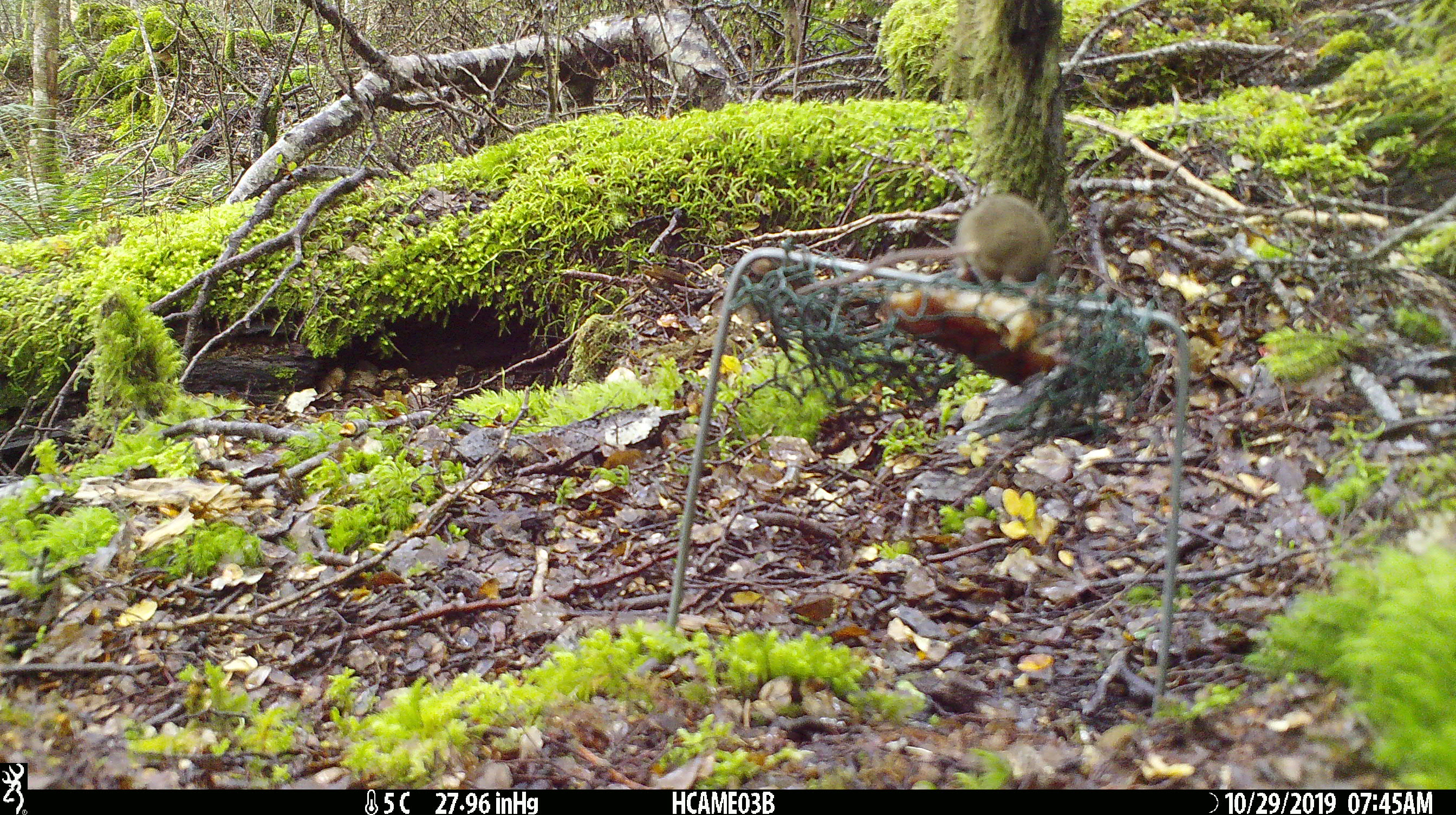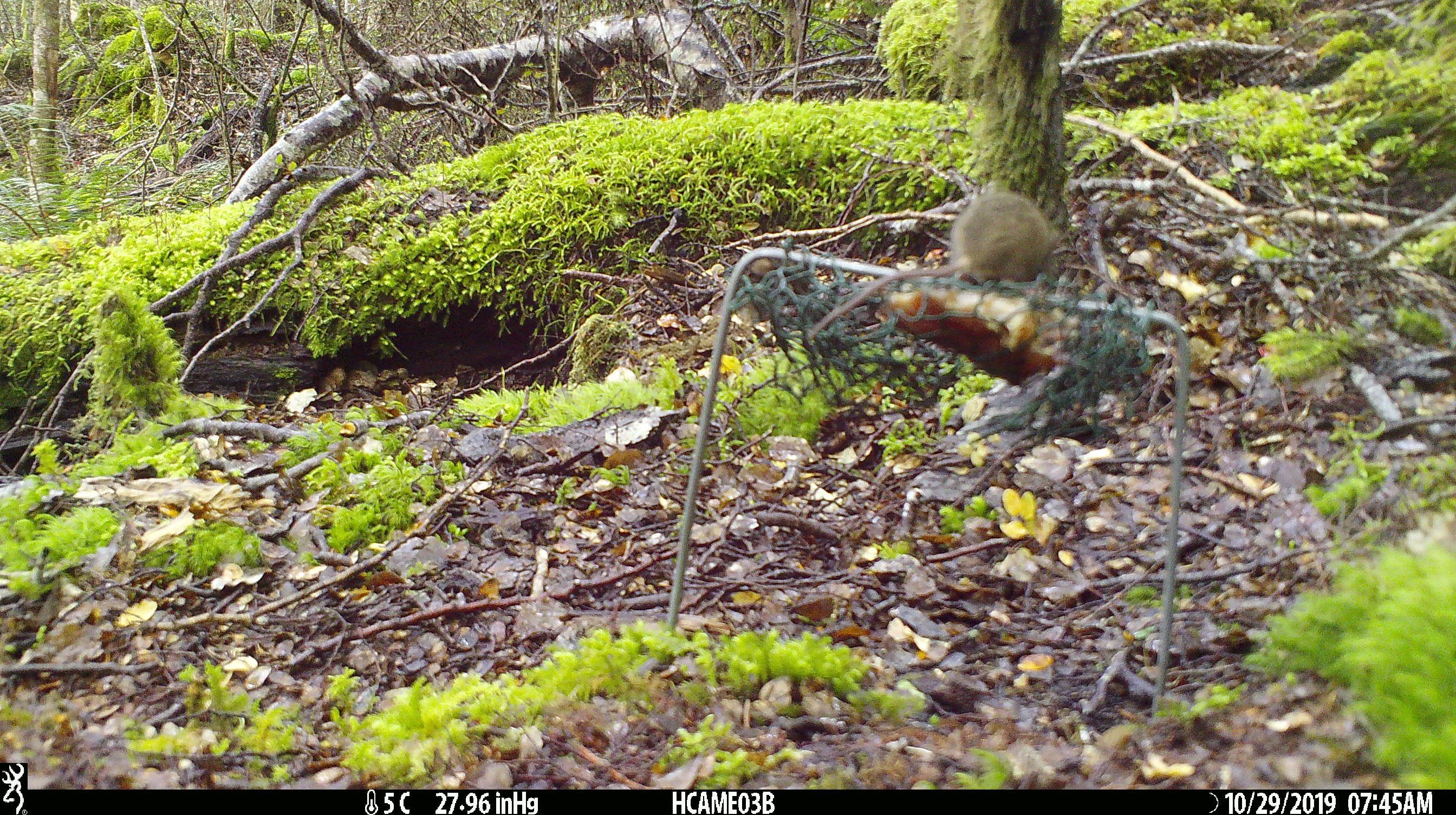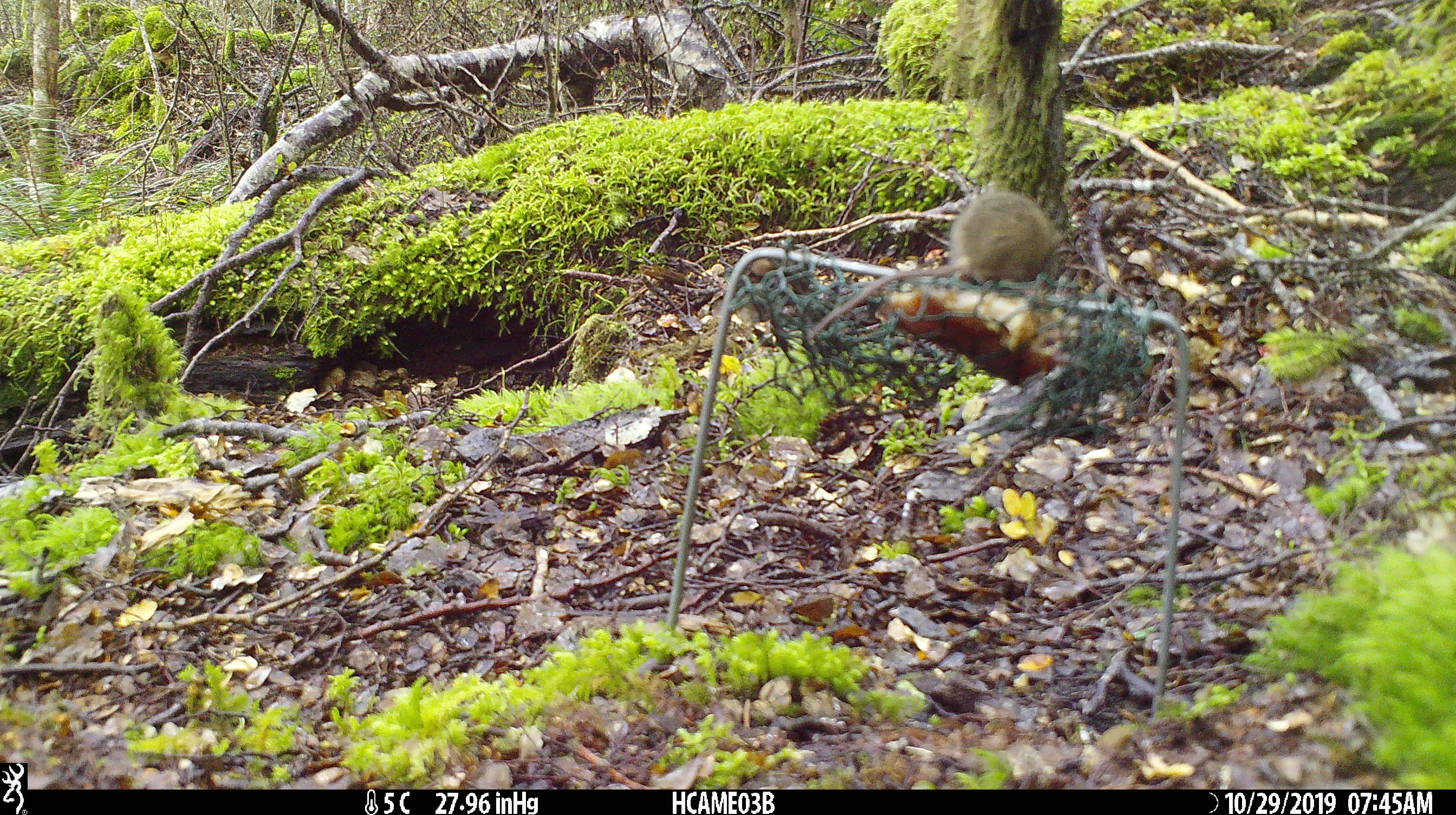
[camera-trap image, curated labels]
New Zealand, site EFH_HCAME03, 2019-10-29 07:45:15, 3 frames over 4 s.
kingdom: Animalia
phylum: Chordata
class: Mammalia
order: Rodentia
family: Muridae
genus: Mus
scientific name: Mus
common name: mouse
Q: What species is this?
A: Mouse (Mus).